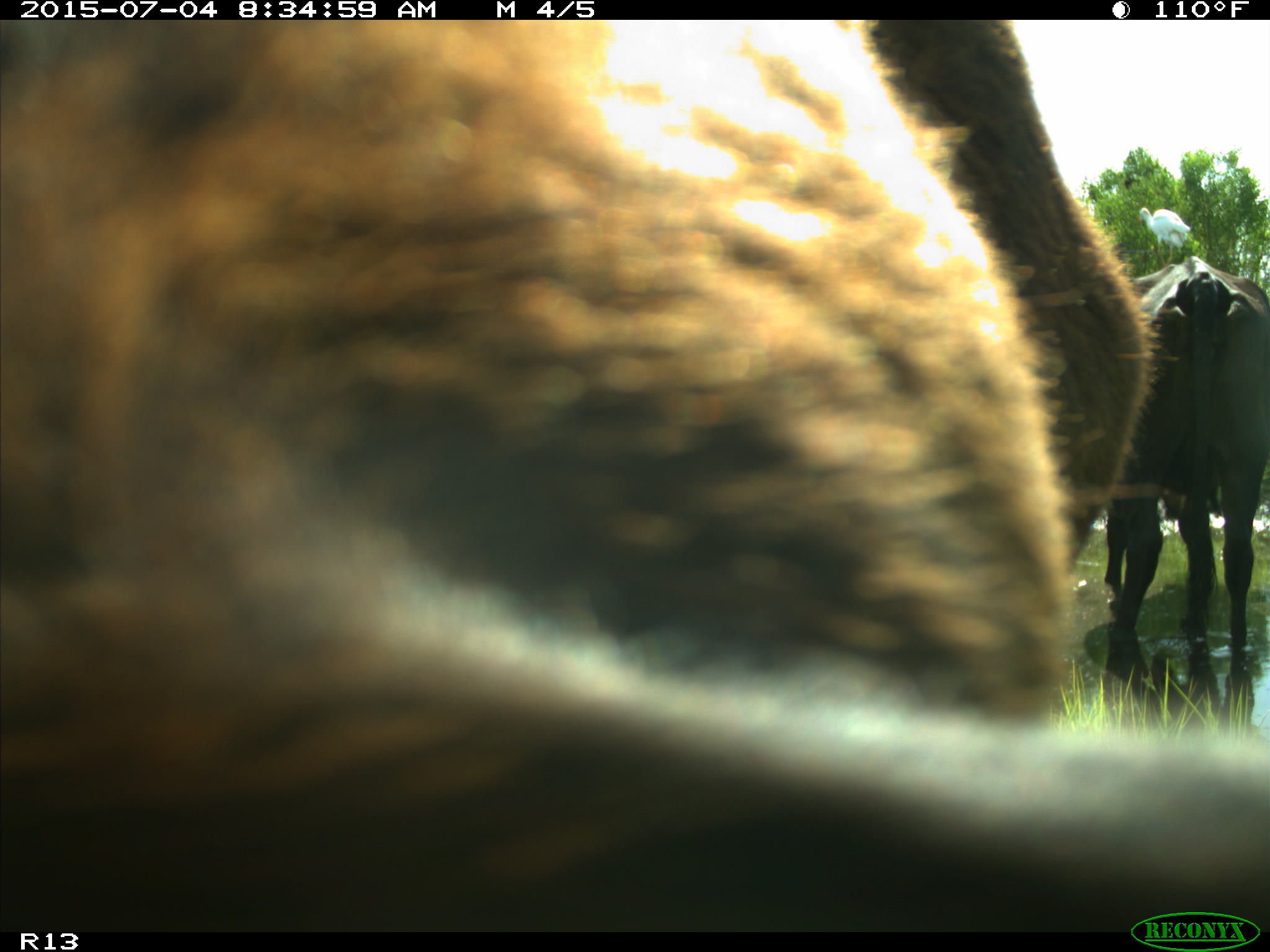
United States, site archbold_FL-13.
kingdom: Animalia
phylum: Chordata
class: Mammalia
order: Artiodactyla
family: Bovidae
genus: Bos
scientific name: Bos taurus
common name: domestic cow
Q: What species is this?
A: Bos taurus (domestic cow).